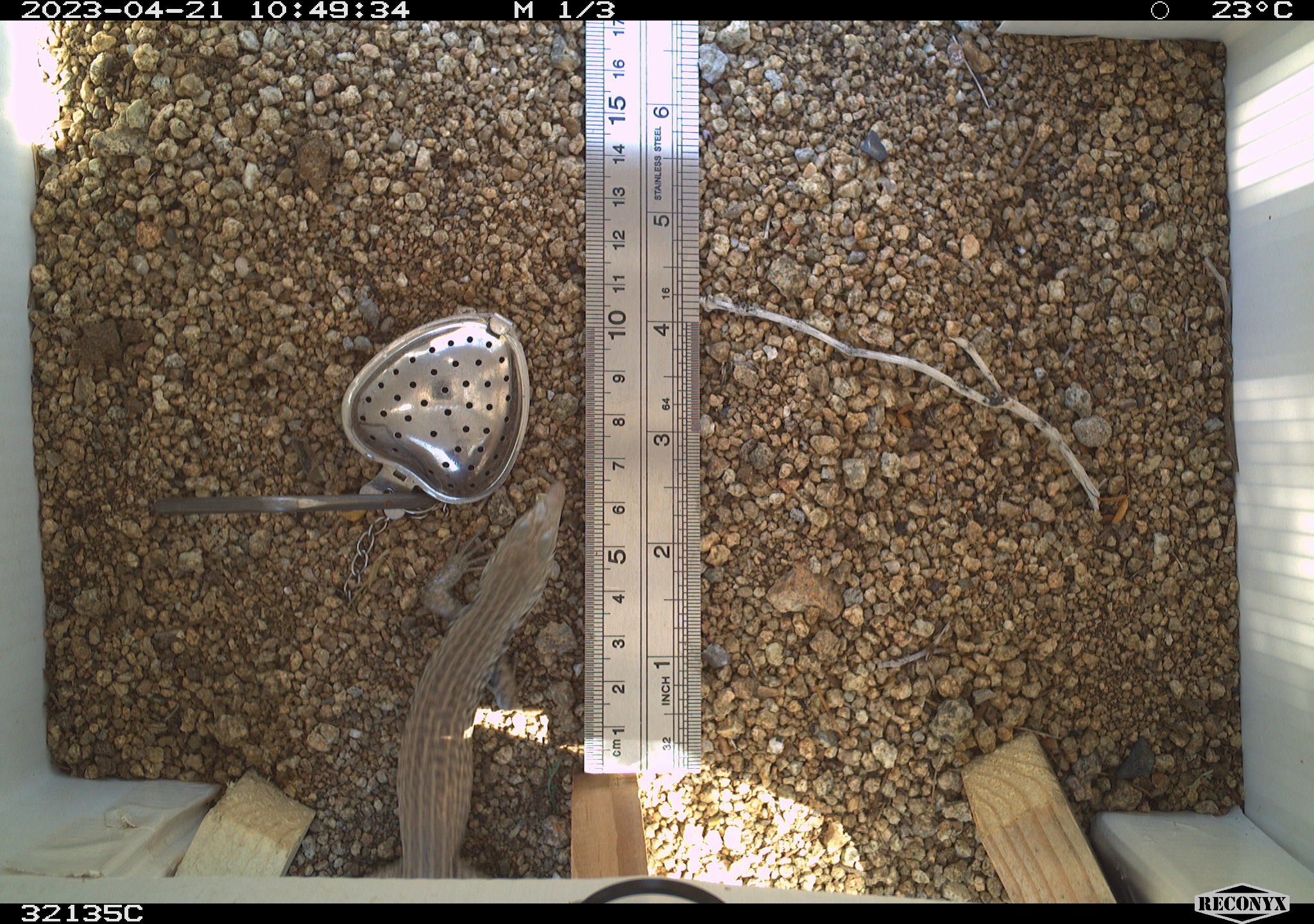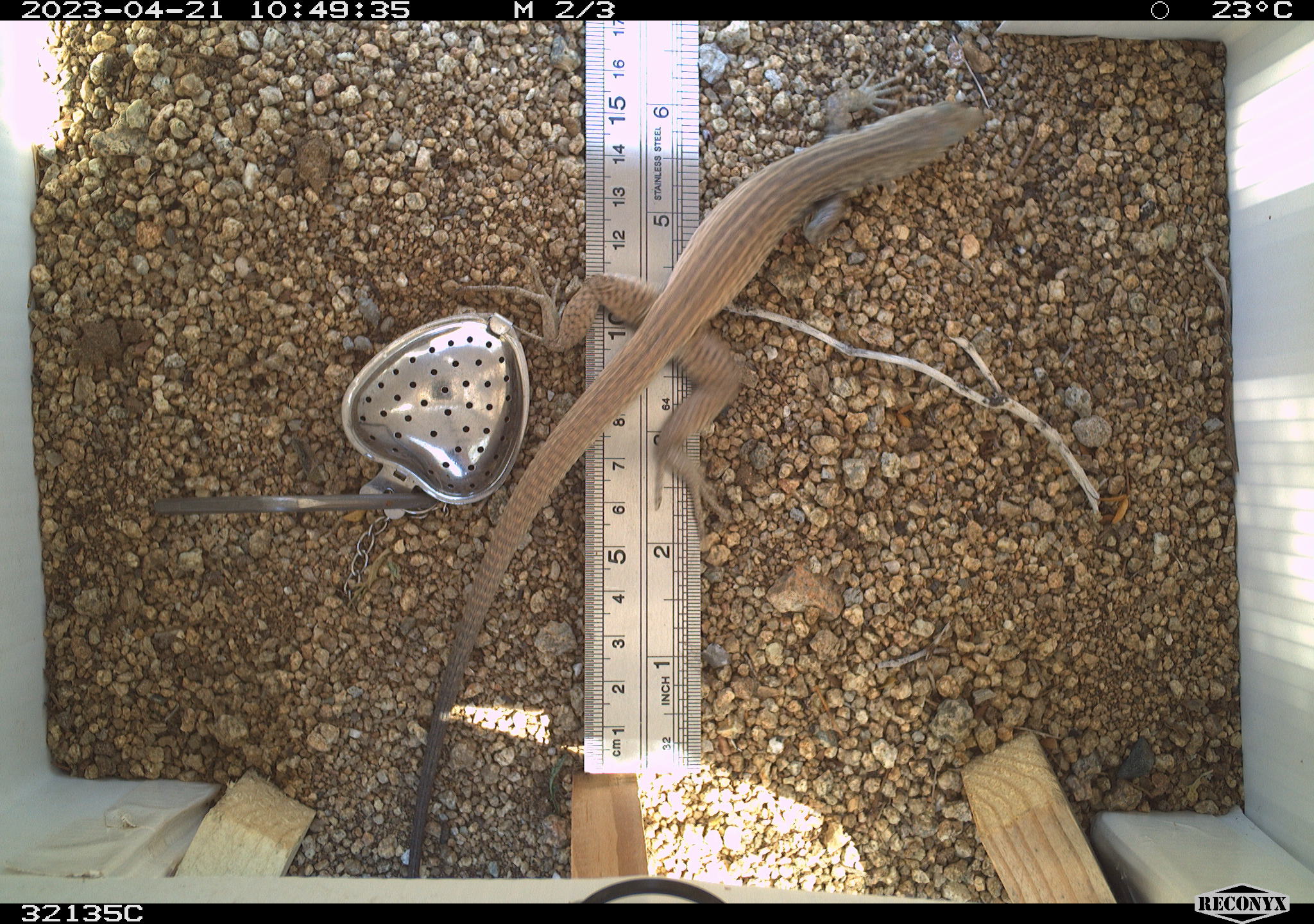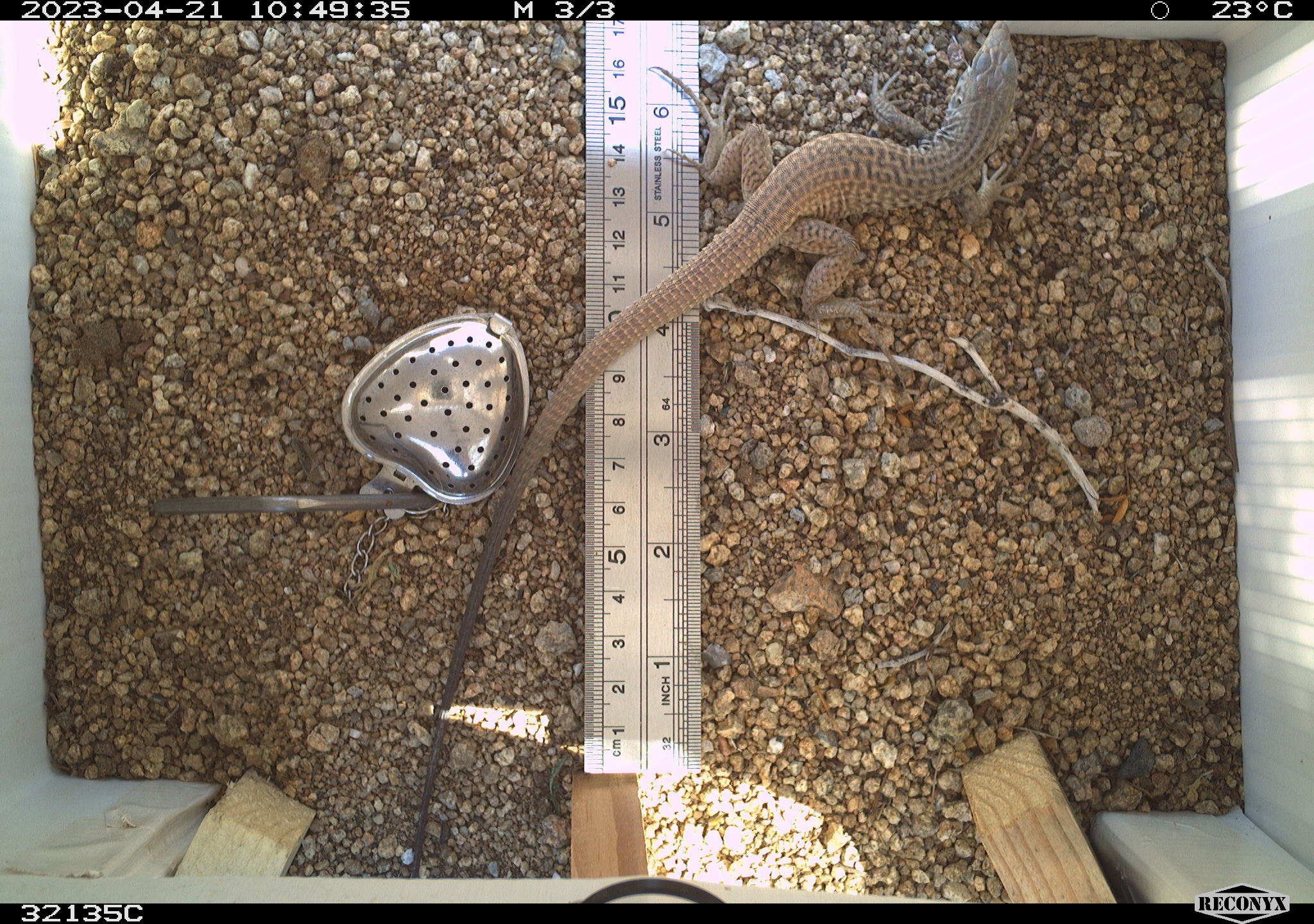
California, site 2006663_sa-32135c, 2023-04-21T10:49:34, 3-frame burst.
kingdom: Animalia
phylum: Chordata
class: Reptilia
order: Squamata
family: Teiidae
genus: Aspidoscelis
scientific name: Aspidoscelis tigris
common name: western whiptail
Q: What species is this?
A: Western whiptail (Aspidoscelis tigris).